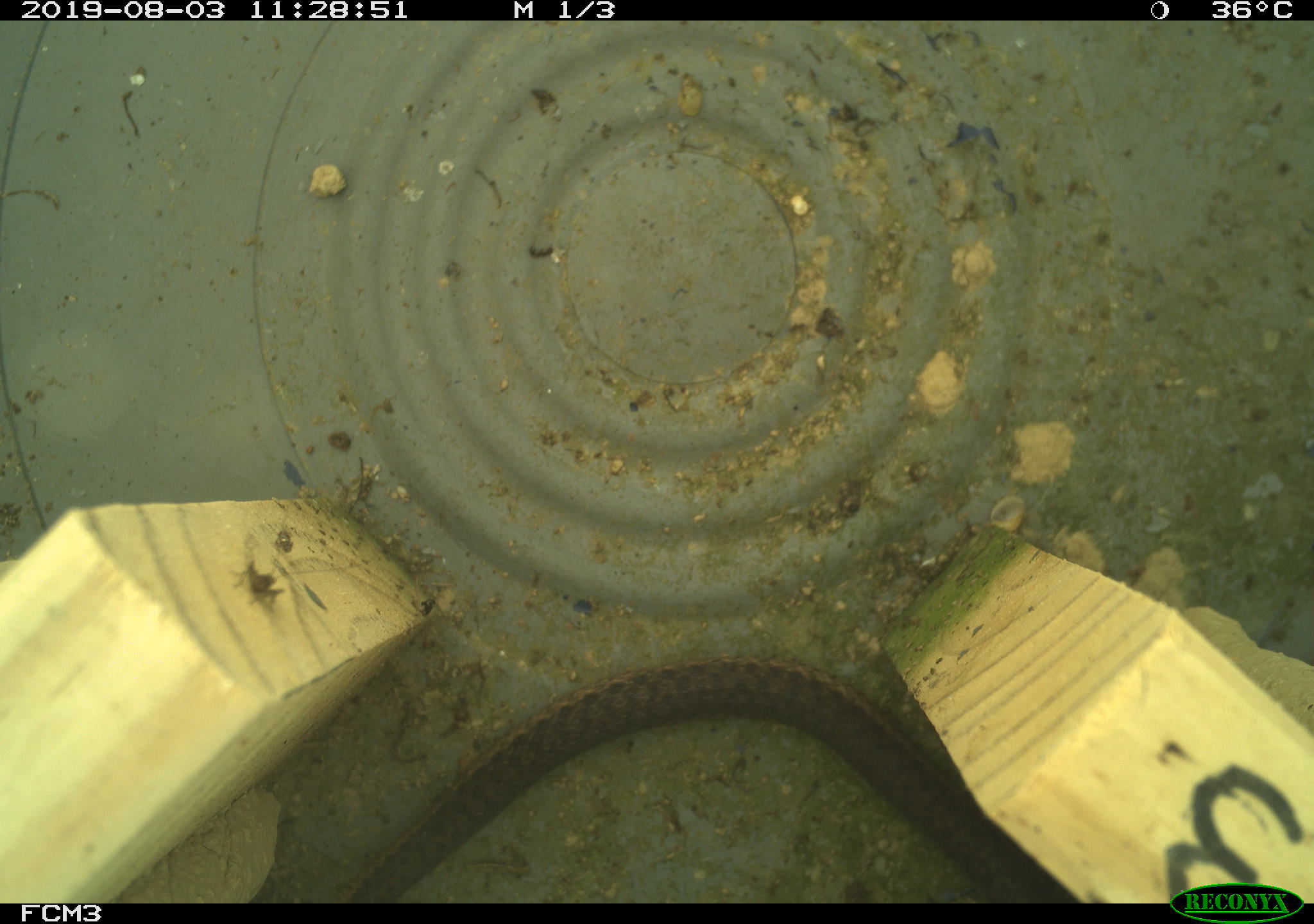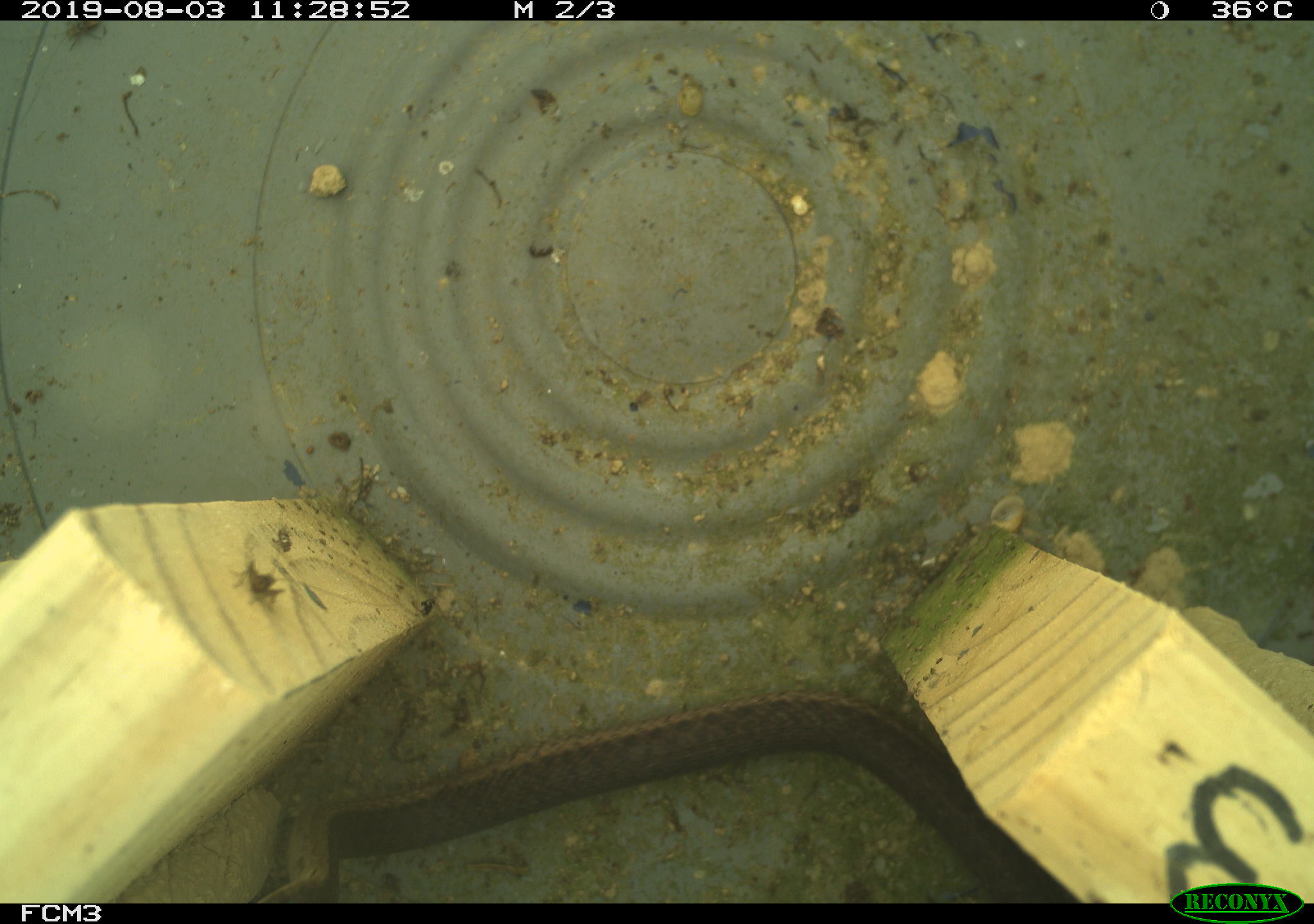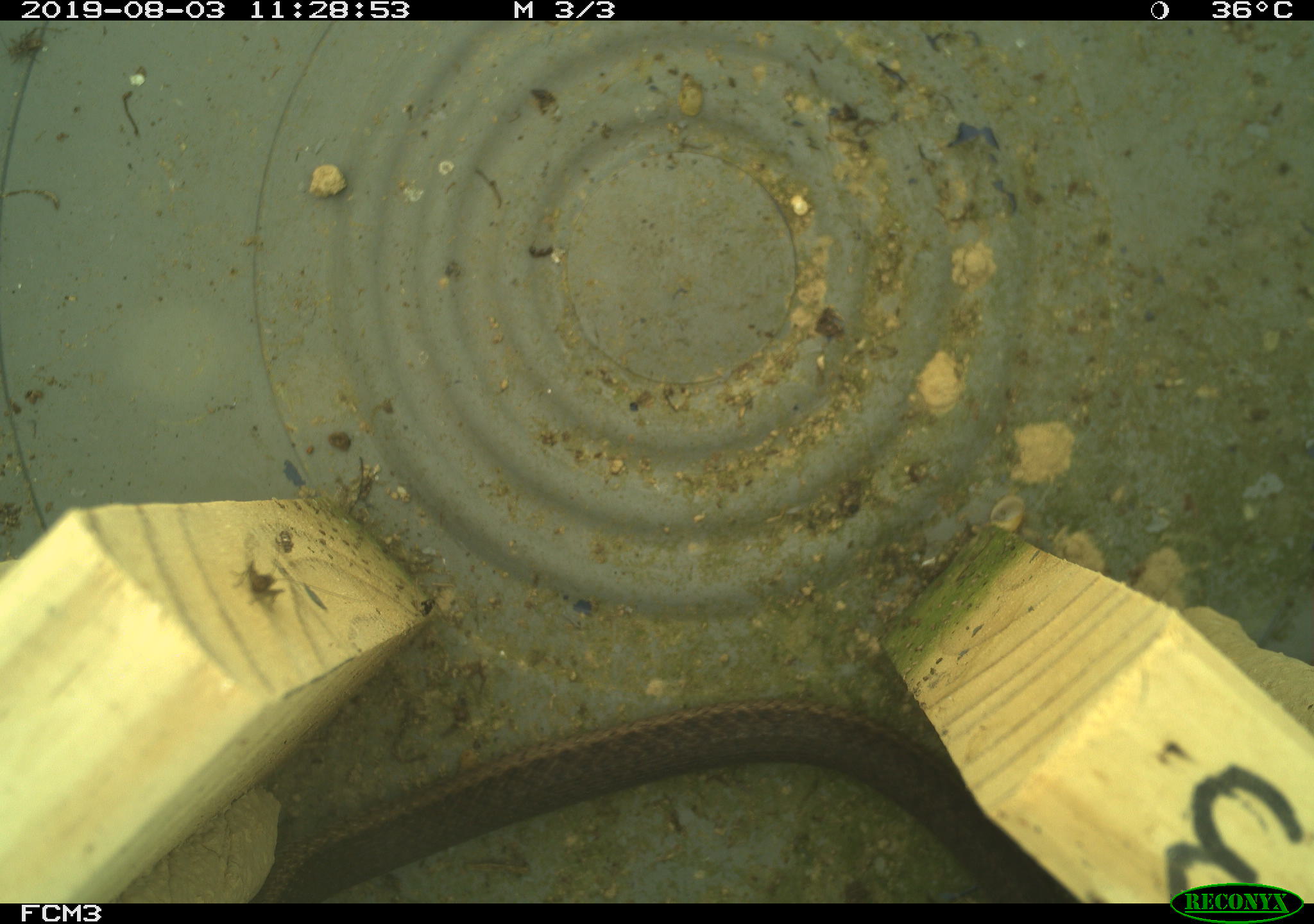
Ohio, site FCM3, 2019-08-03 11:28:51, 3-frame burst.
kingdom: Animalia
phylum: Chordata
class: Reptilia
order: Squamata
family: Colubridae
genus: Thamnophis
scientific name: Thamnophis sirtalis sirtalis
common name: eastern gartersnake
Eastern gartersnake (Thamnophis sirtalis sirtalis).